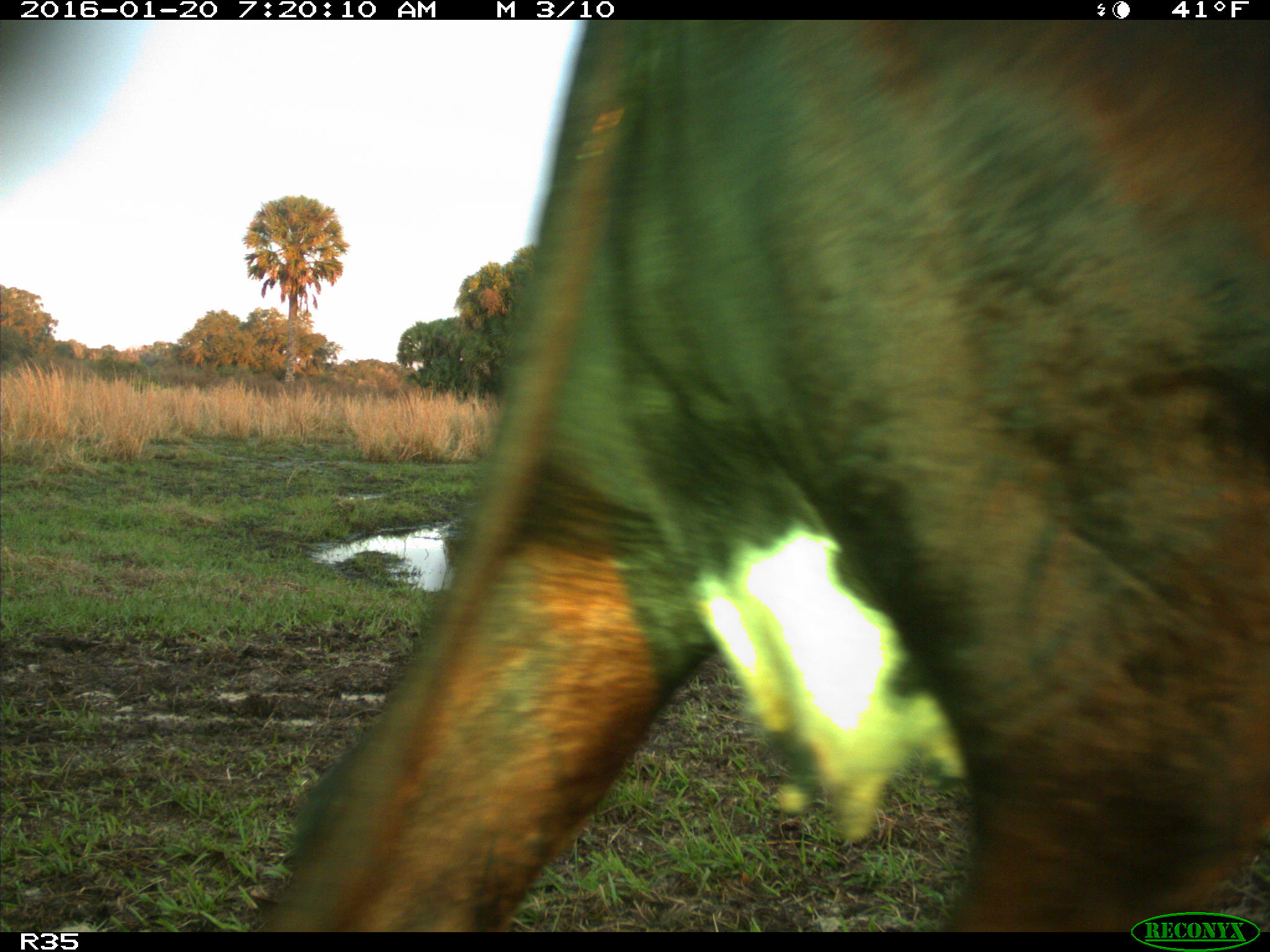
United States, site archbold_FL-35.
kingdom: Animalia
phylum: Chordata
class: Mammalia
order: Artiodactyla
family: Bovidae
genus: Bos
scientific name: Bos taurus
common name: domestic cow